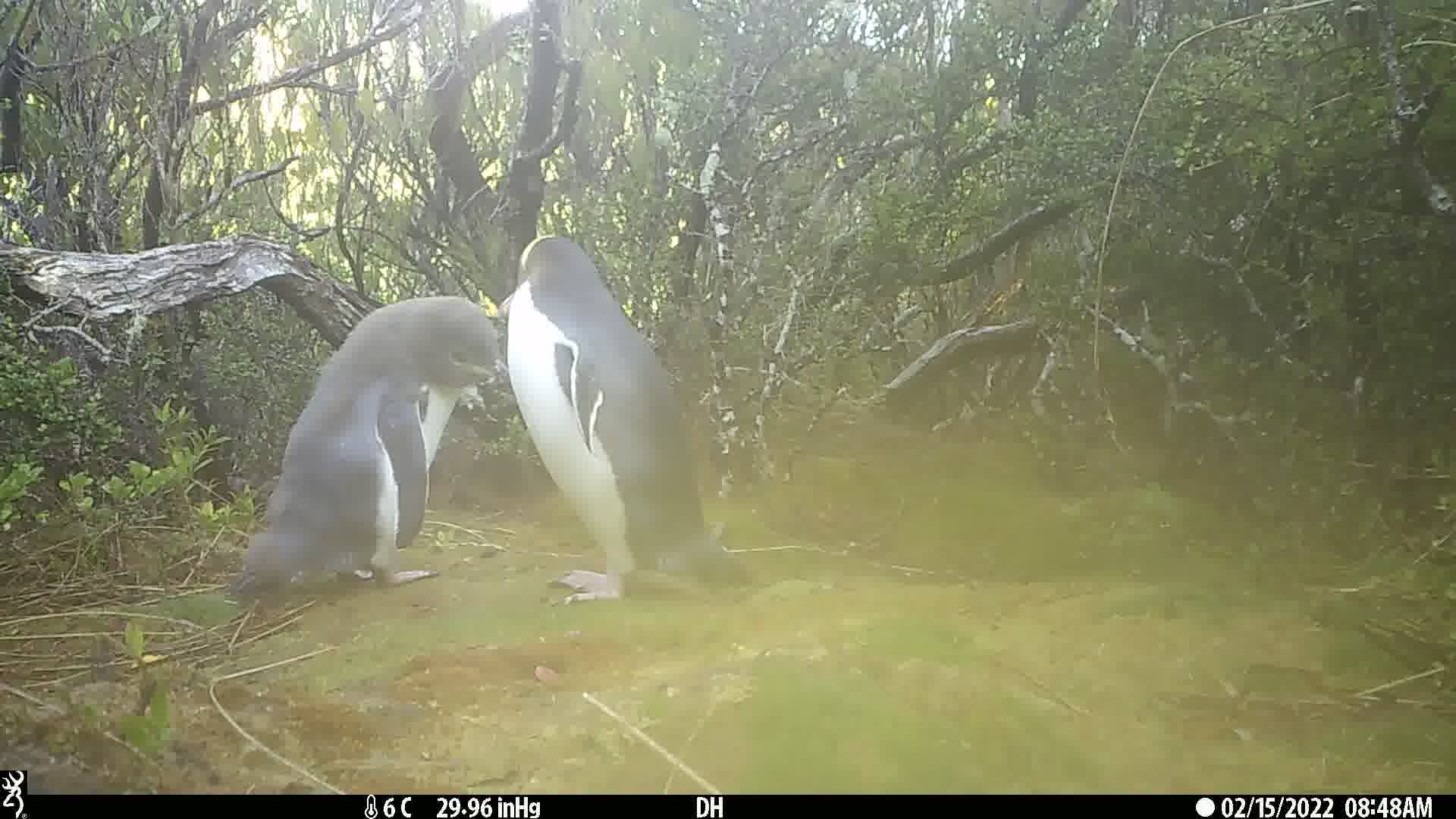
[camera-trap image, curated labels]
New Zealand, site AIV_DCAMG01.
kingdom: Animalia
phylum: Chordata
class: Aves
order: Sphenisciformes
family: Spheniscidae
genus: Megadyptes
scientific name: Megadyptes antipodes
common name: yellow-eyed penguin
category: yellow eyed penguin